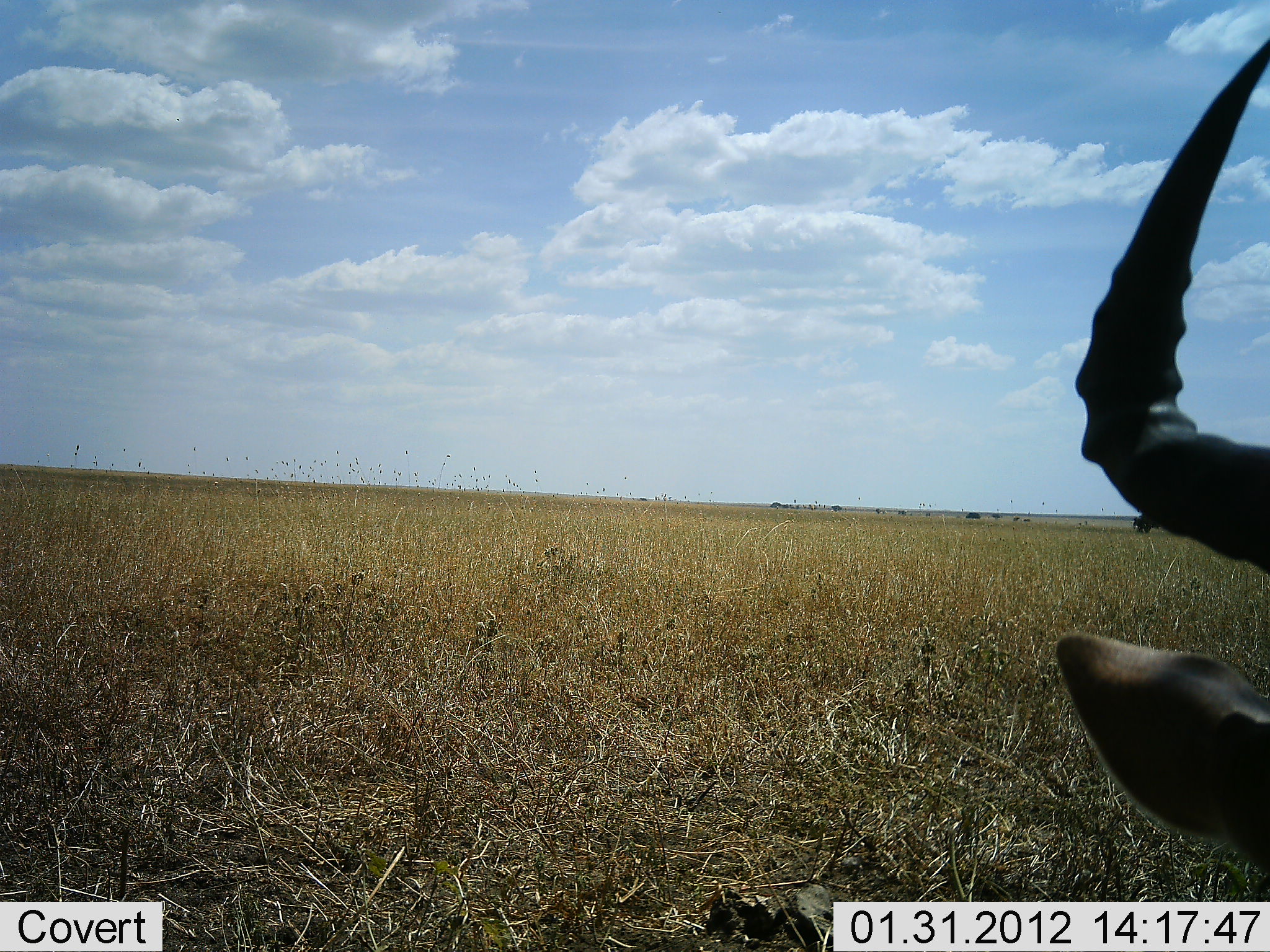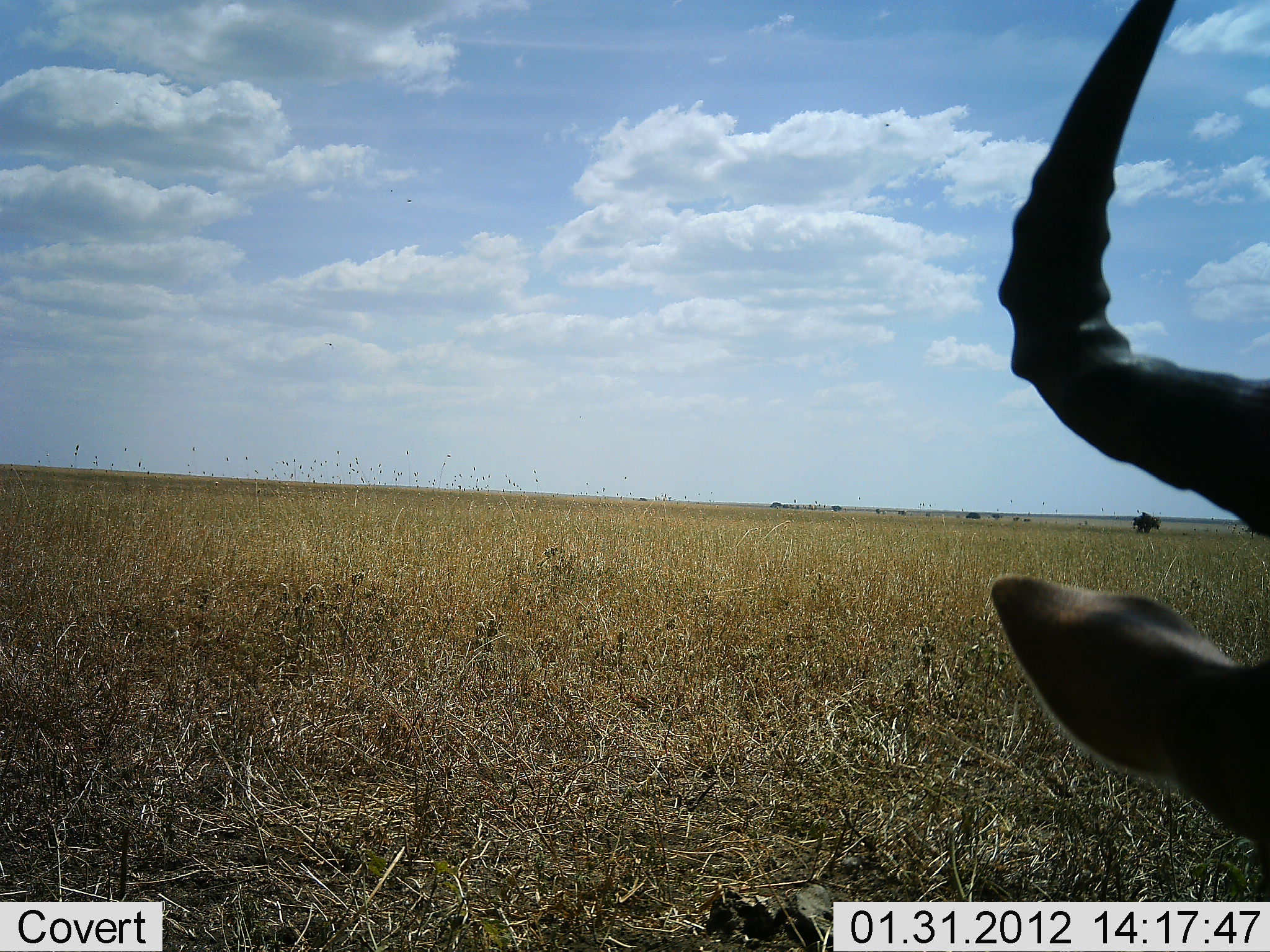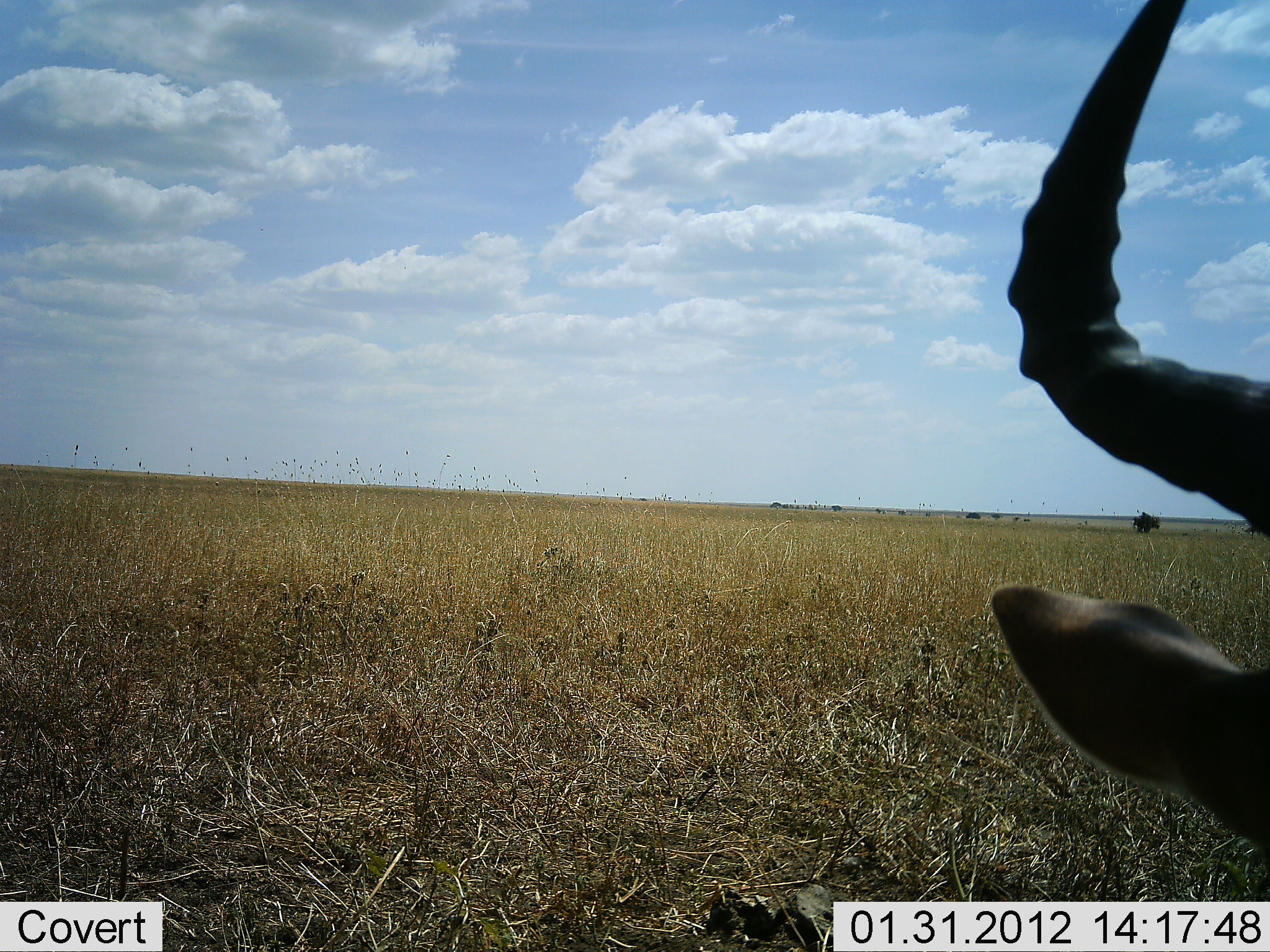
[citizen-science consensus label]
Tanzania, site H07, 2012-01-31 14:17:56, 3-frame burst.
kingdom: Animalia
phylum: Chordata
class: Mammalia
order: Artiodactyla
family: Bovidae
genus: Alcelaphus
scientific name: Alcelaphus buselaphus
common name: hartebeest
Hartebeest (Alcelaphus buselaphus), count 1. Behavior (volunteer vote fractions): standing 26%, resting 63%, moving 5%, interacting 0%. Young present (vote fraction): 0%. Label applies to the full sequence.